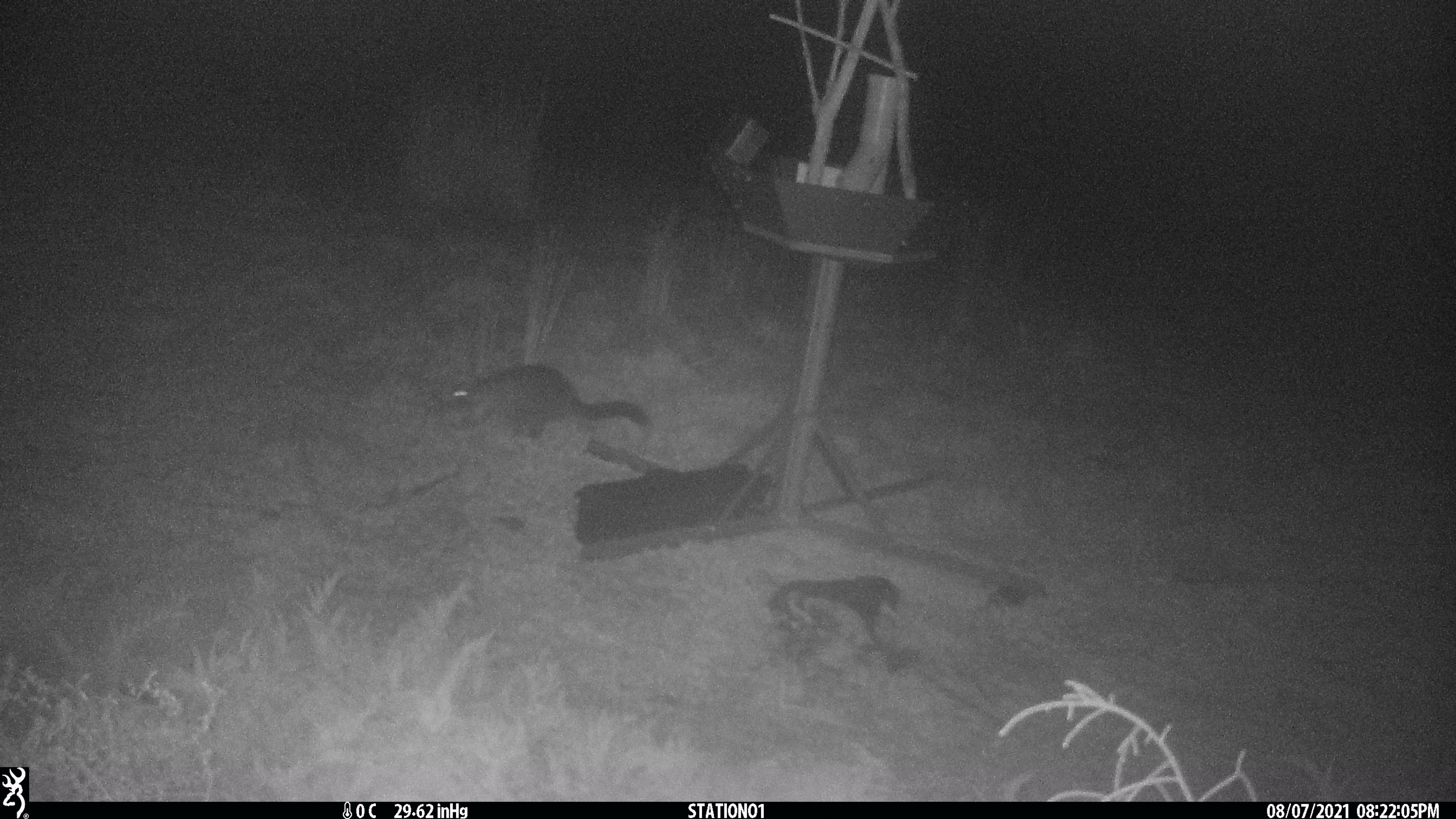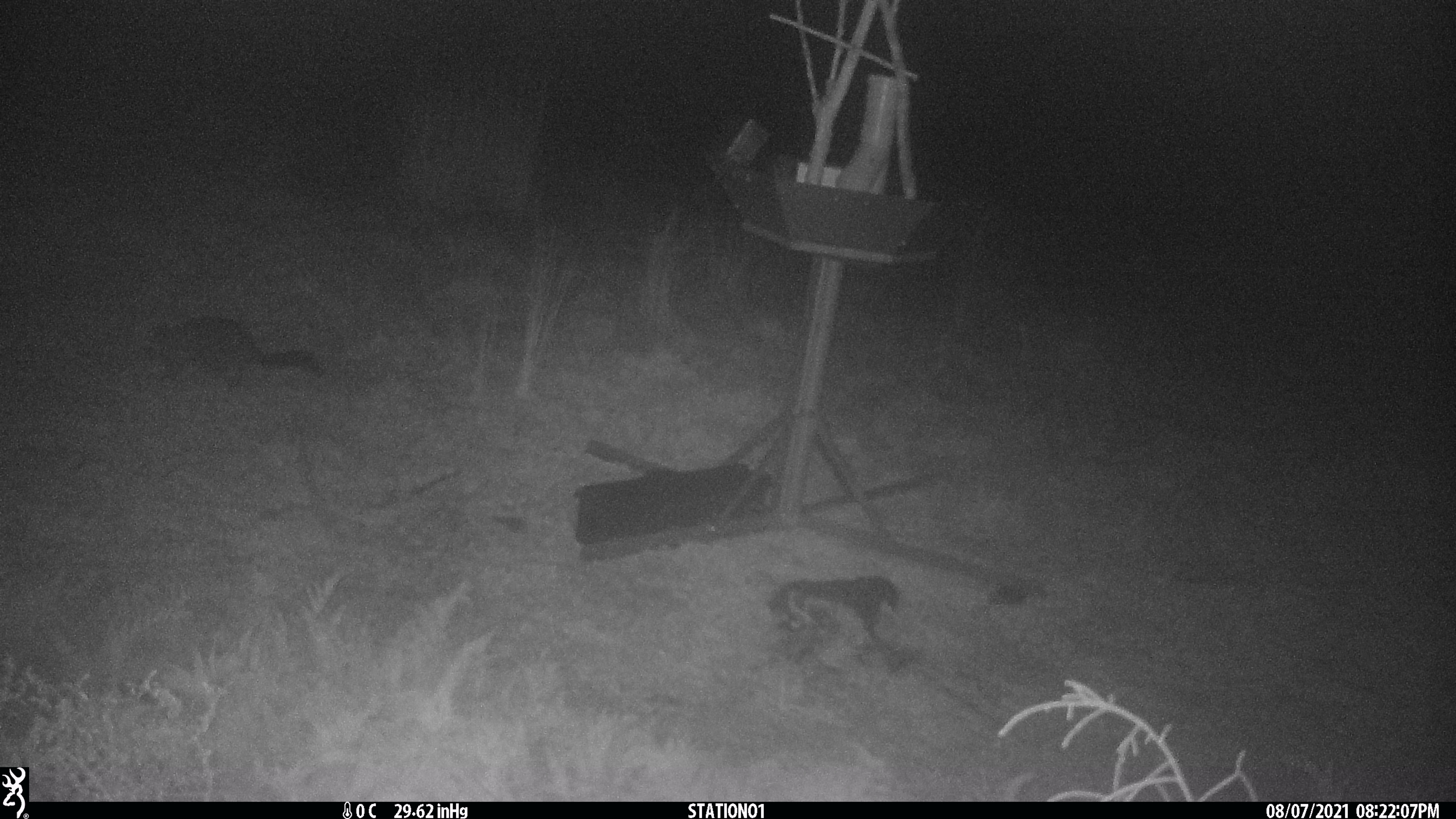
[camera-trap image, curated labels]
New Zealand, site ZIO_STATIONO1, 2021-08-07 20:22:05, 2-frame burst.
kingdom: Animalia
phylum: Chordata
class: Mammalia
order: Diprotodontia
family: Phalangeridae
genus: Trichosurus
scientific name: Trichosurus vulpecula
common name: common brushtail possum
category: possum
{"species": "possum (common brushtail possum) (Trichosurus vulpecula)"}